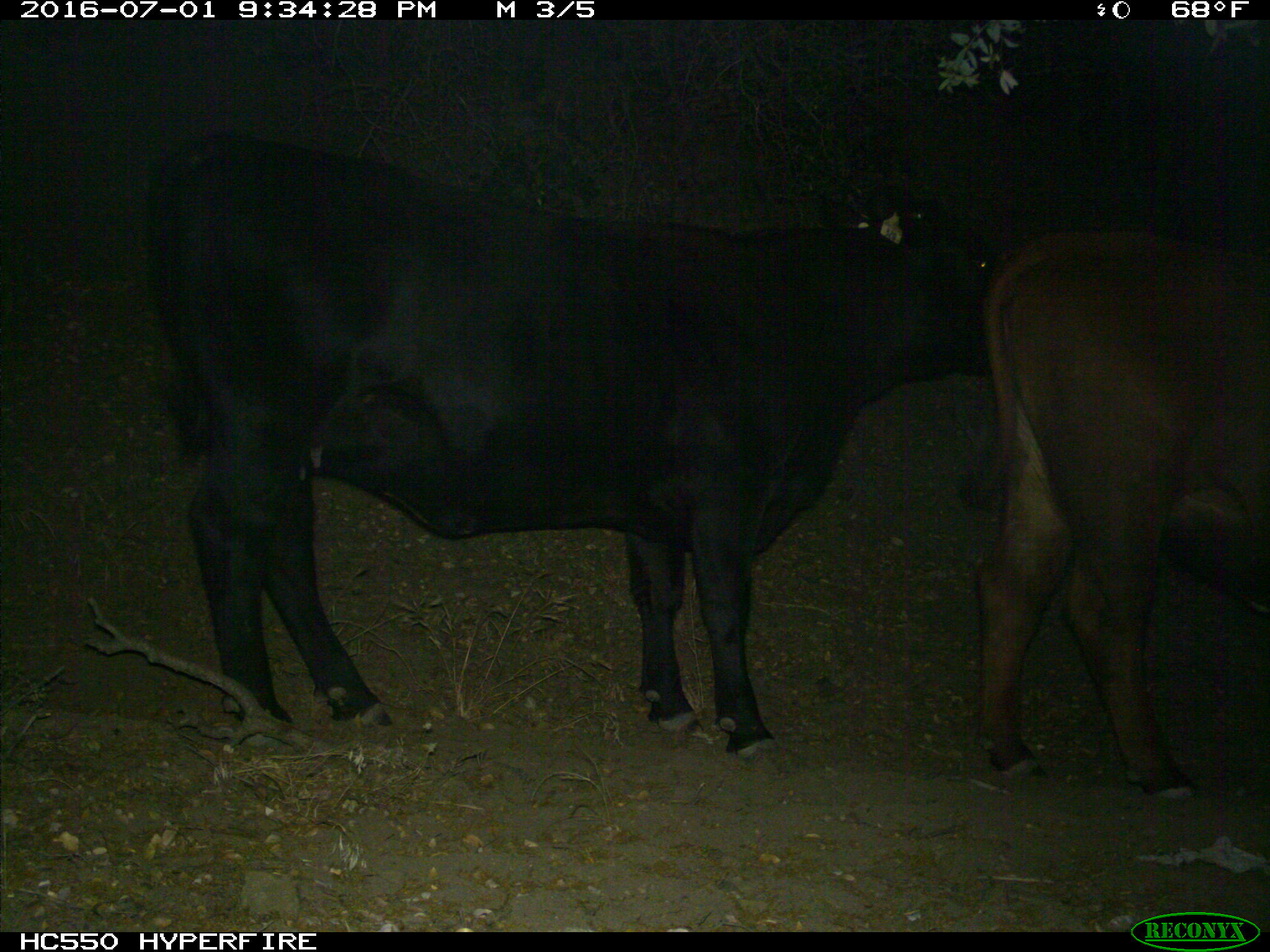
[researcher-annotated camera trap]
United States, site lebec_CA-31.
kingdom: Animalia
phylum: Chordata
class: Mammalia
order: Artiodactyla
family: Bovidae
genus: Bos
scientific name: Bos taurus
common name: domestic cow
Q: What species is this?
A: Bos taurus (domestic cow).